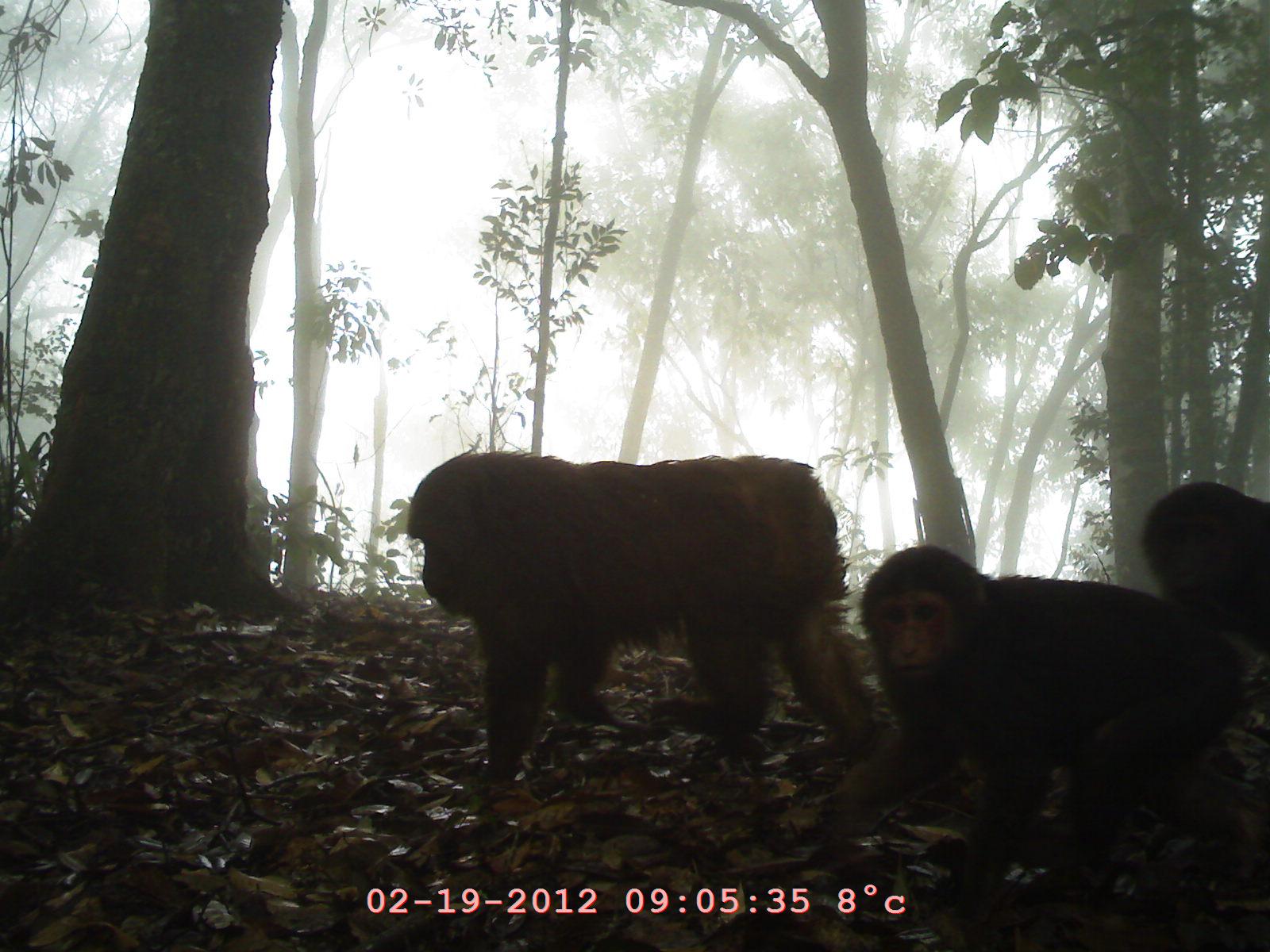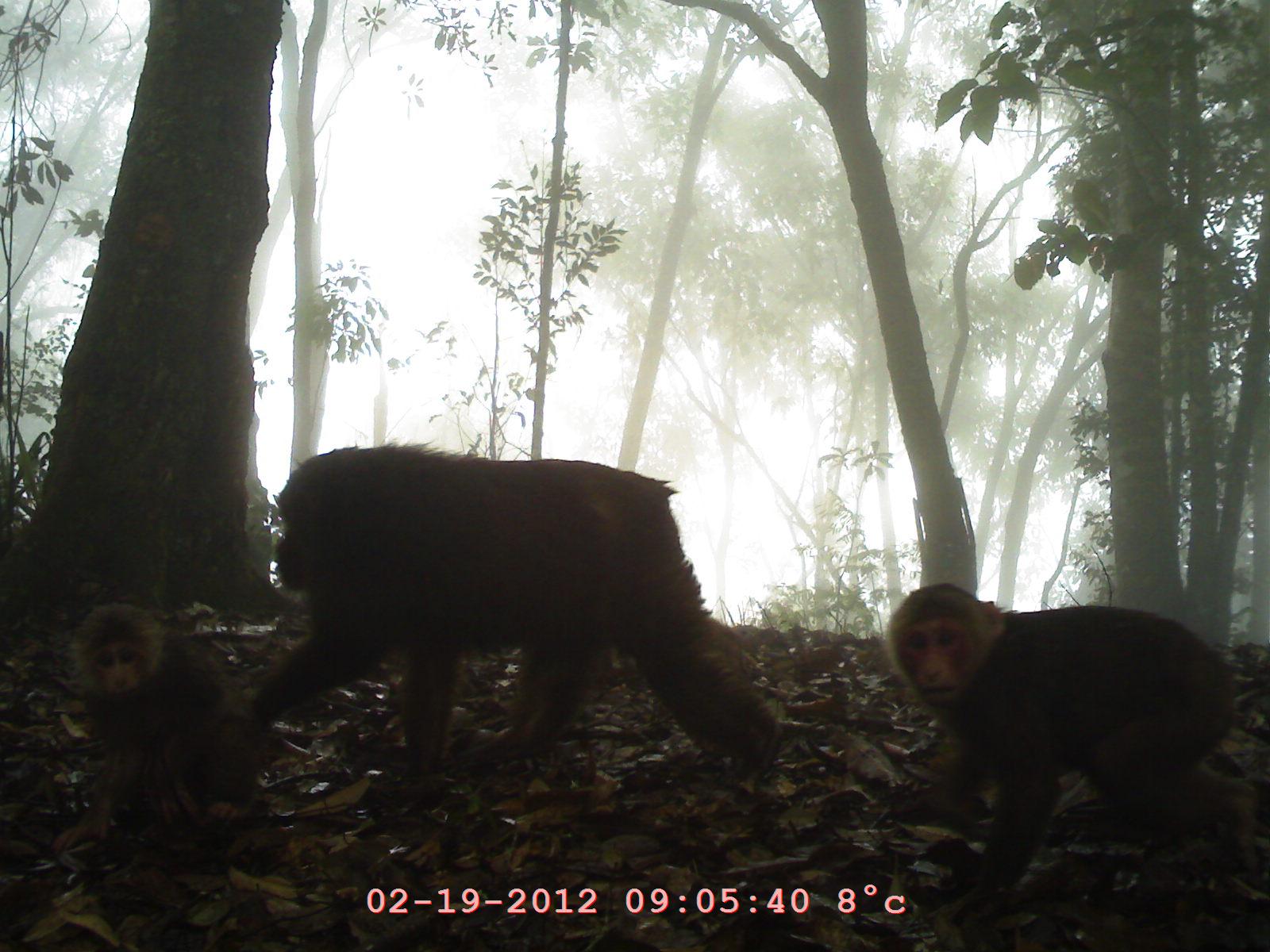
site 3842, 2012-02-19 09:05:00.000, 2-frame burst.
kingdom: Animalia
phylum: Chordata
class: Mammalia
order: Primates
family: Cercopithecidae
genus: Macaca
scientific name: Macaca arctoides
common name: stump-tailed macaque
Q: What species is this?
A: Macaca arctoides (stump-tailed macaque).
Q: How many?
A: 3.